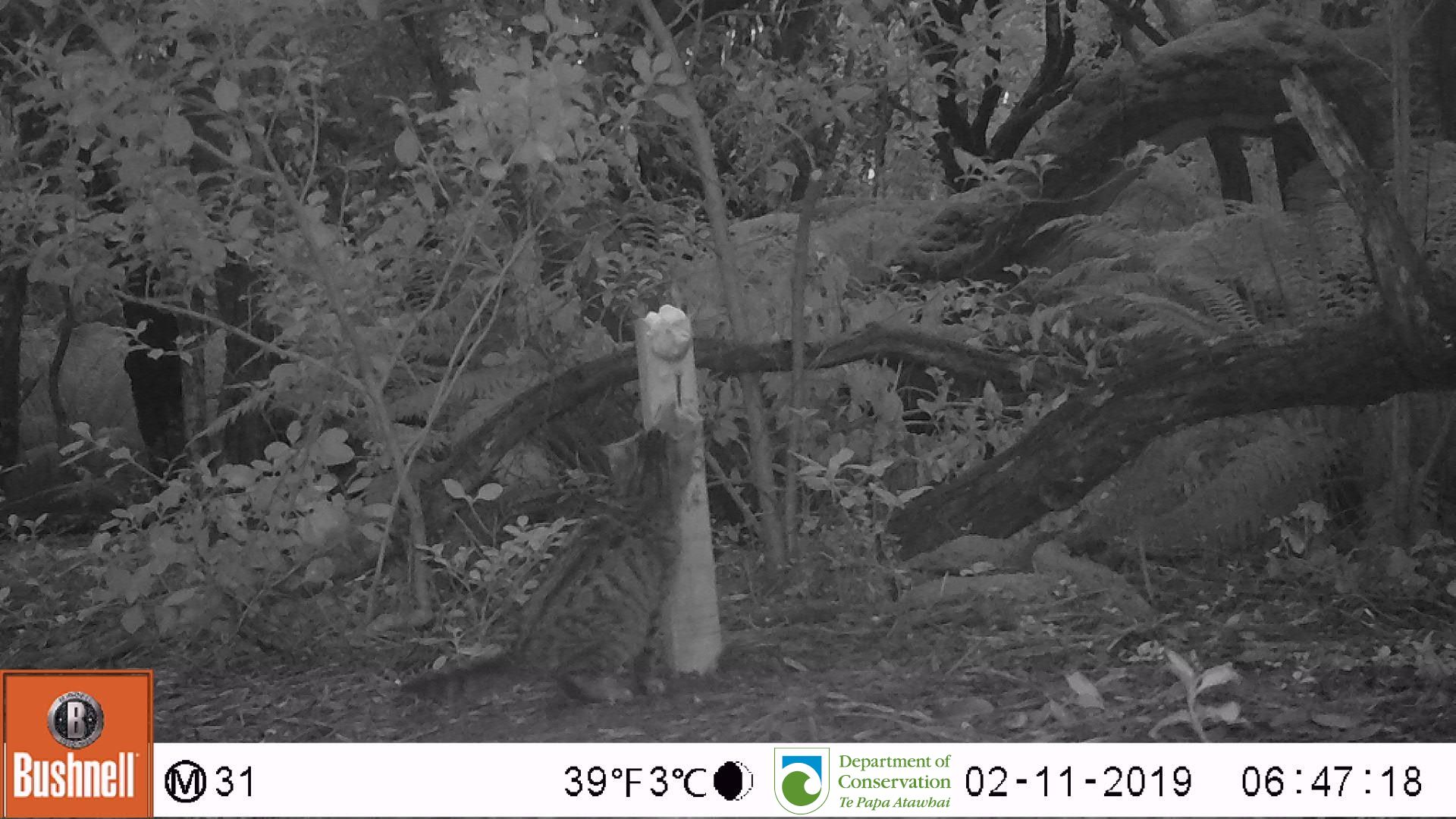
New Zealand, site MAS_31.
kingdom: Animalia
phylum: Chordata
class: Mammalia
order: Carnivora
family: Felidae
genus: Felis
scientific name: Felis catus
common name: domestic cat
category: cat